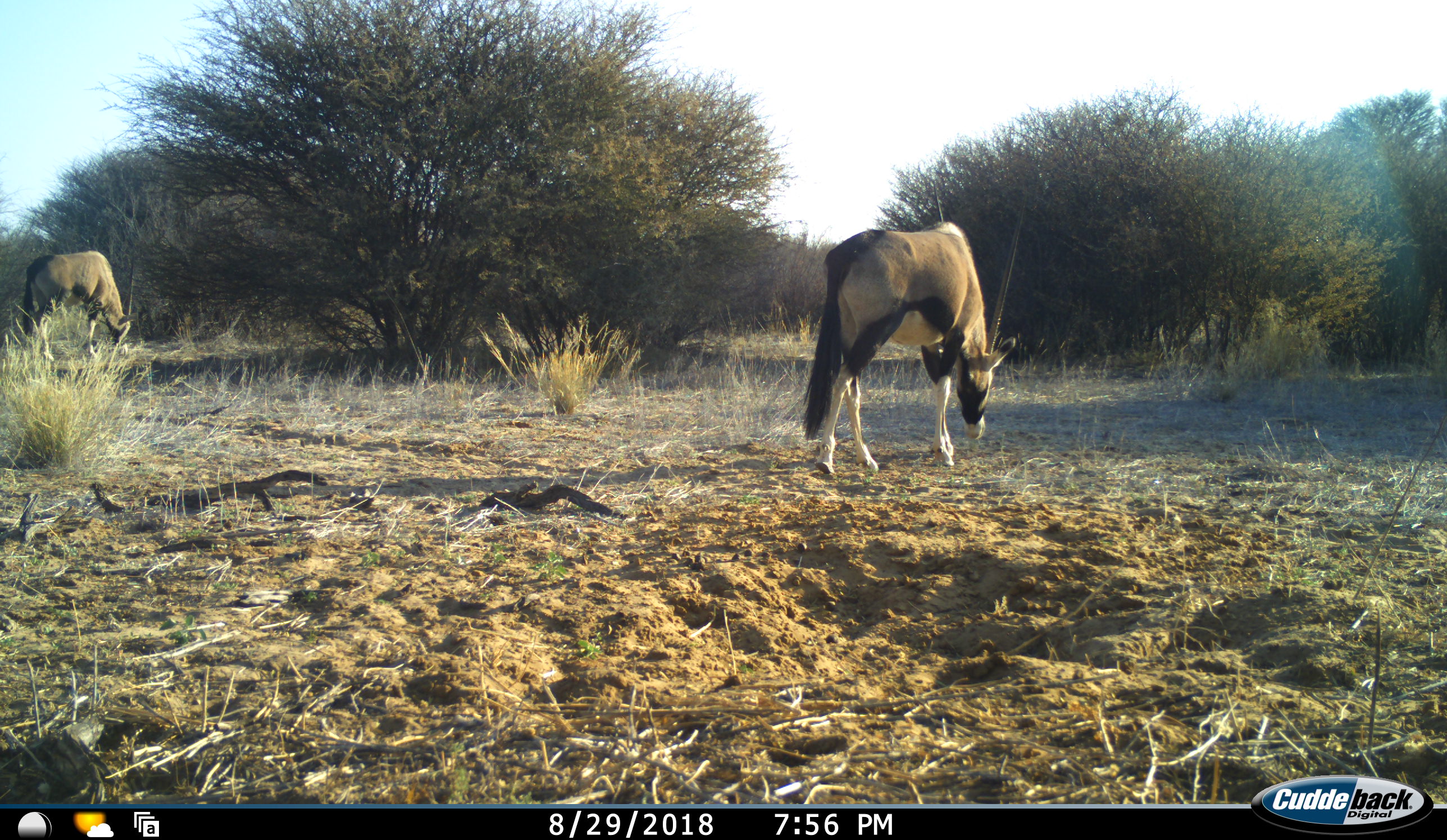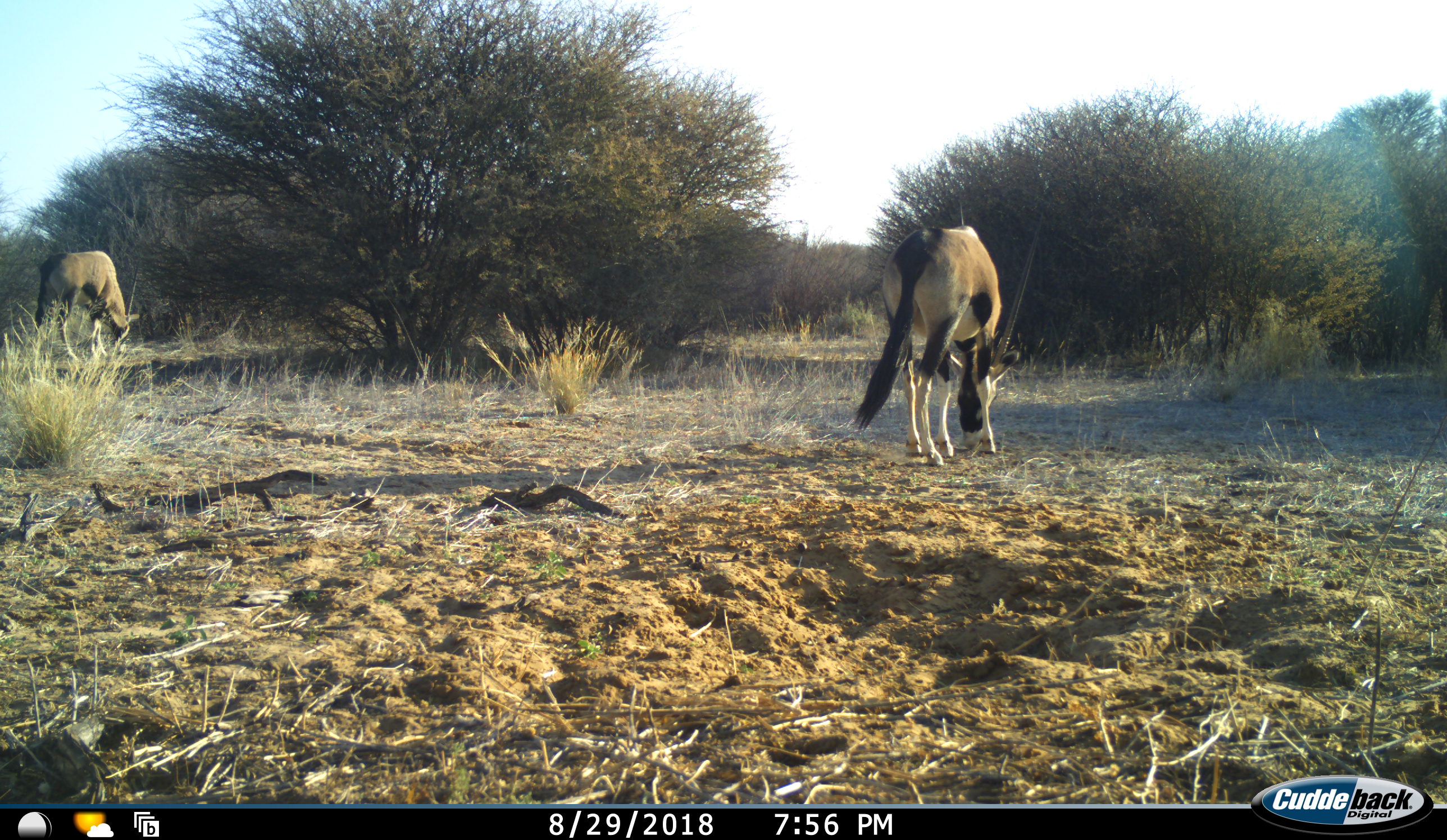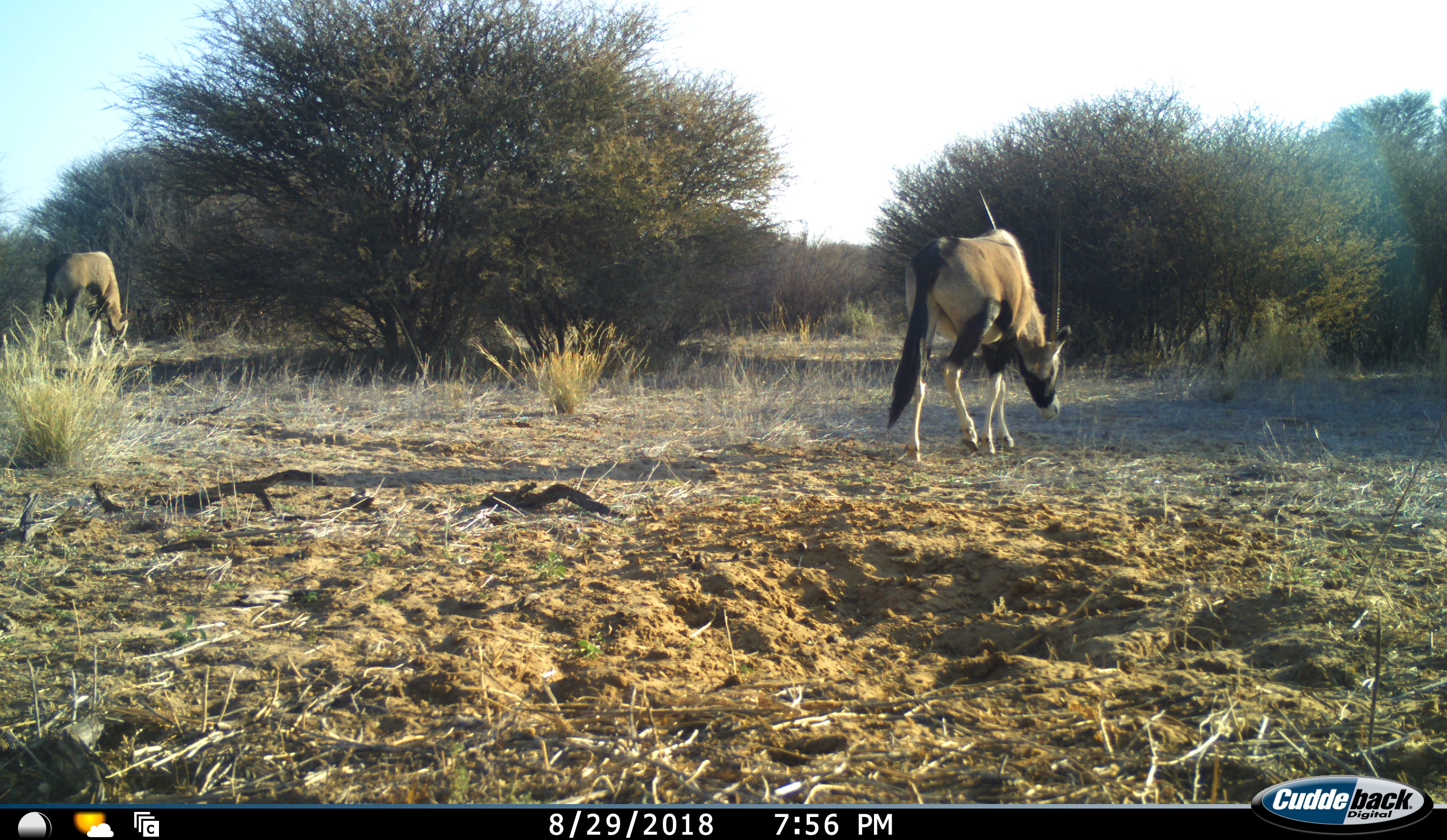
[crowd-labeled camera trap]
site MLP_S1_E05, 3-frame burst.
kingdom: Animalia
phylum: Chordata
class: Mammalia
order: Artiodactyla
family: Bovidae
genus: Oryx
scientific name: Oryx gazella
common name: gemsbok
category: oryx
Oryx (gemsbok) (Oryx gazella), count 2. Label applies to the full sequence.